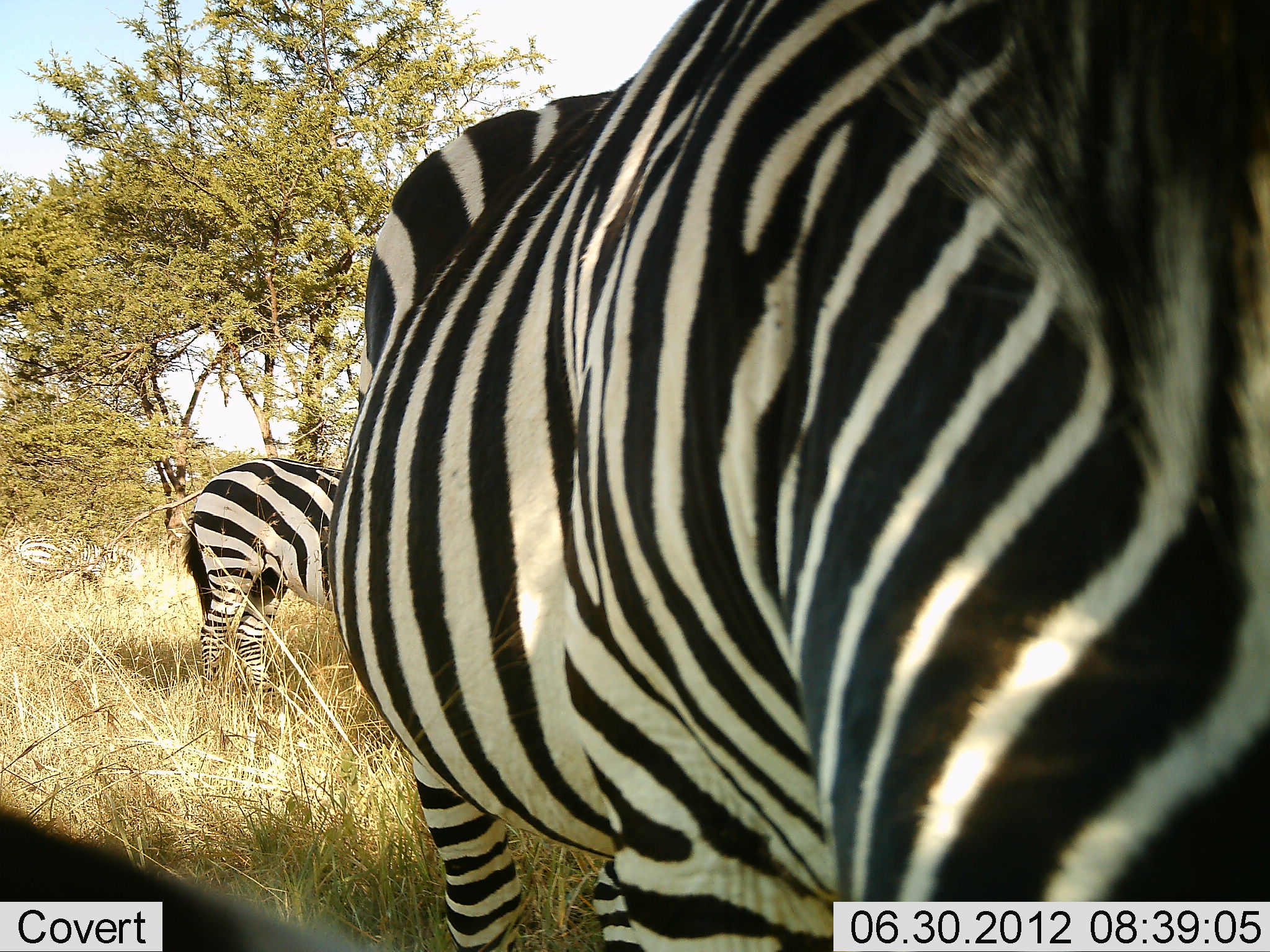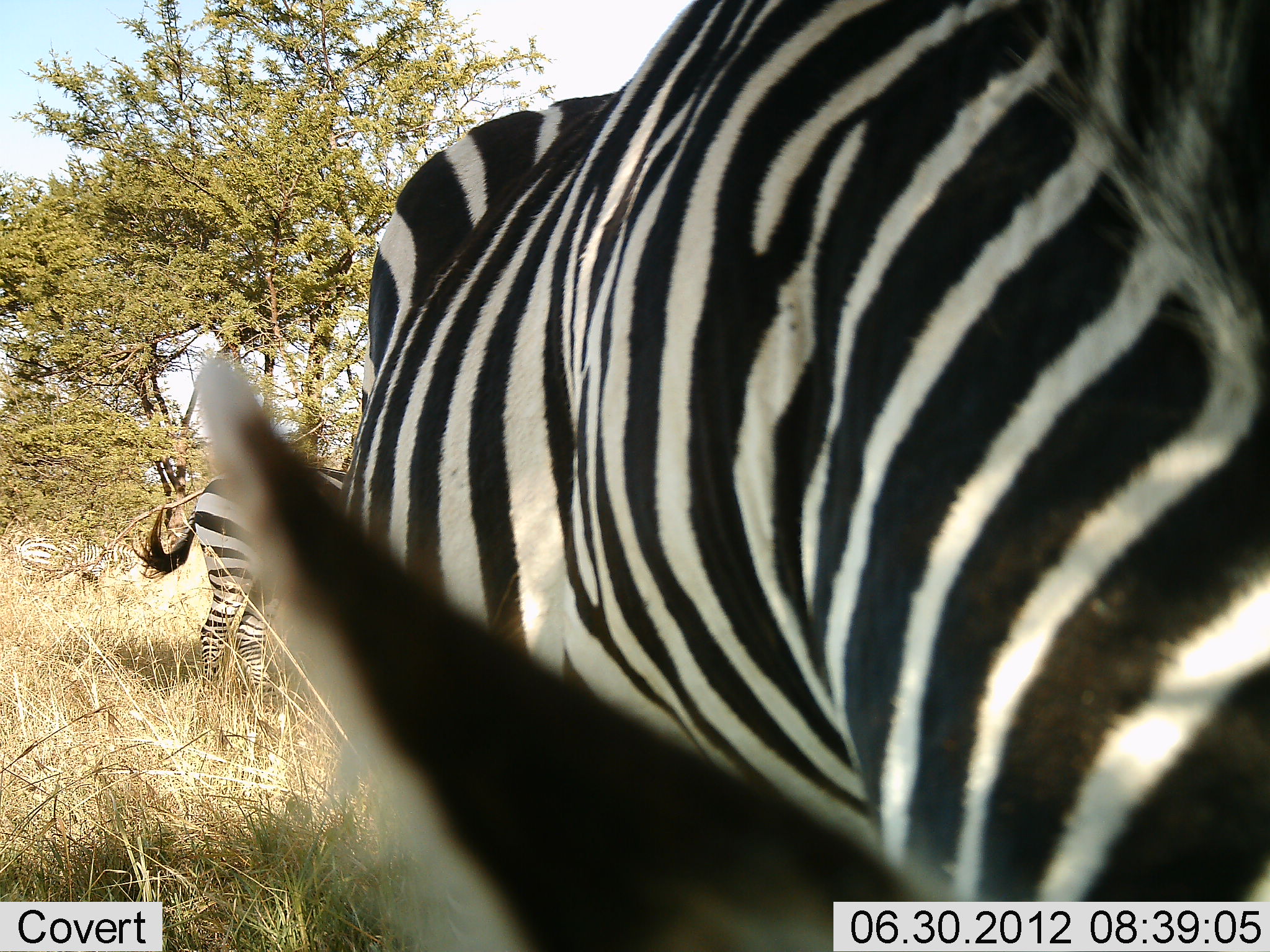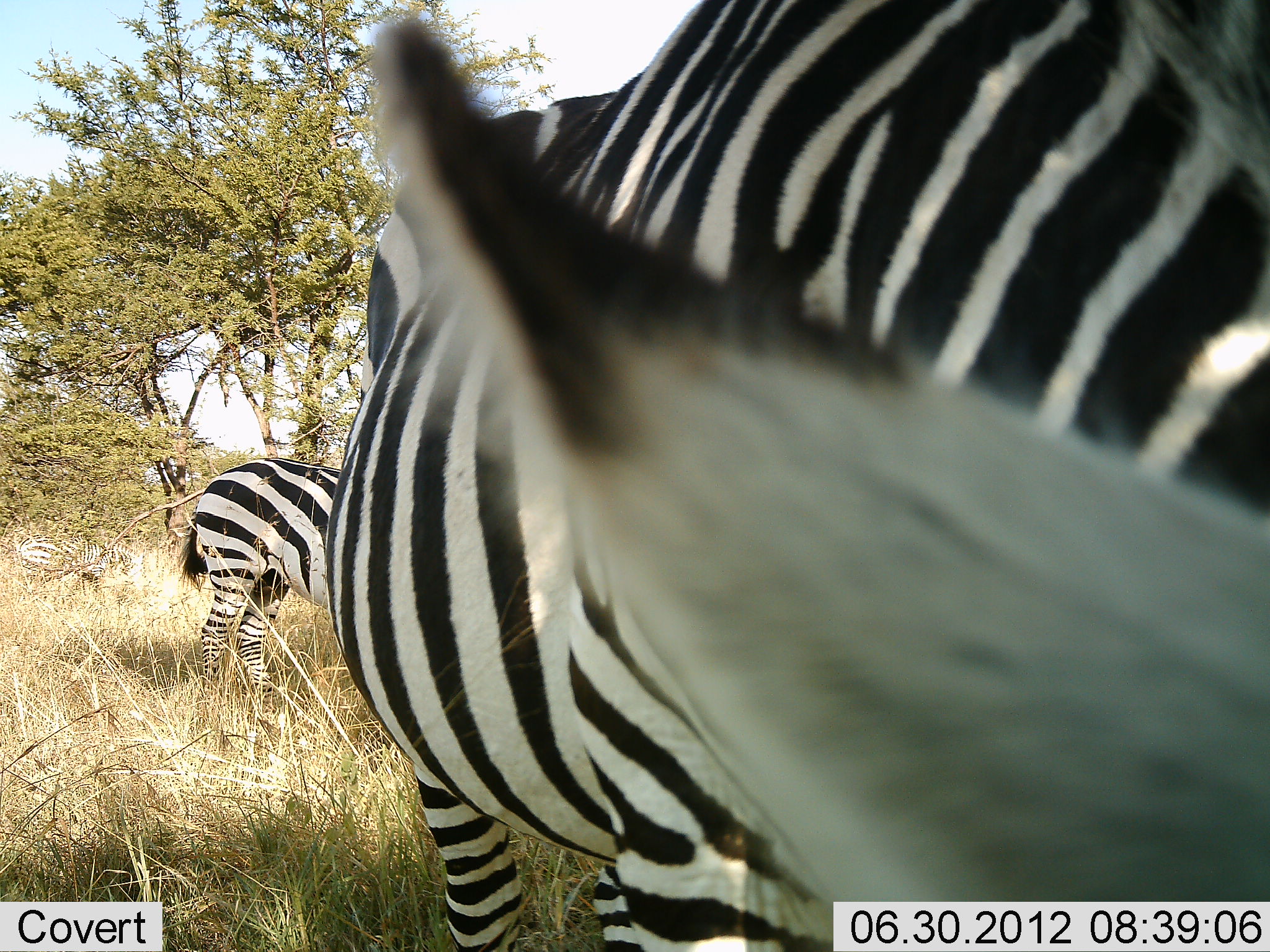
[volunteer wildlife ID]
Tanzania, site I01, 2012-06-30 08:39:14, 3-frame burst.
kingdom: Animalia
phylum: Chordata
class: Mammalia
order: Perissodactyla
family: Equidae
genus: Equus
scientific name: Equus quagga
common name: plains zebra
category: zebra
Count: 2.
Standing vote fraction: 50%.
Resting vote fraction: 0%.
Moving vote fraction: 0%.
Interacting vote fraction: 0%.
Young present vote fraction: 0%.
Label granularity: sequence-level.